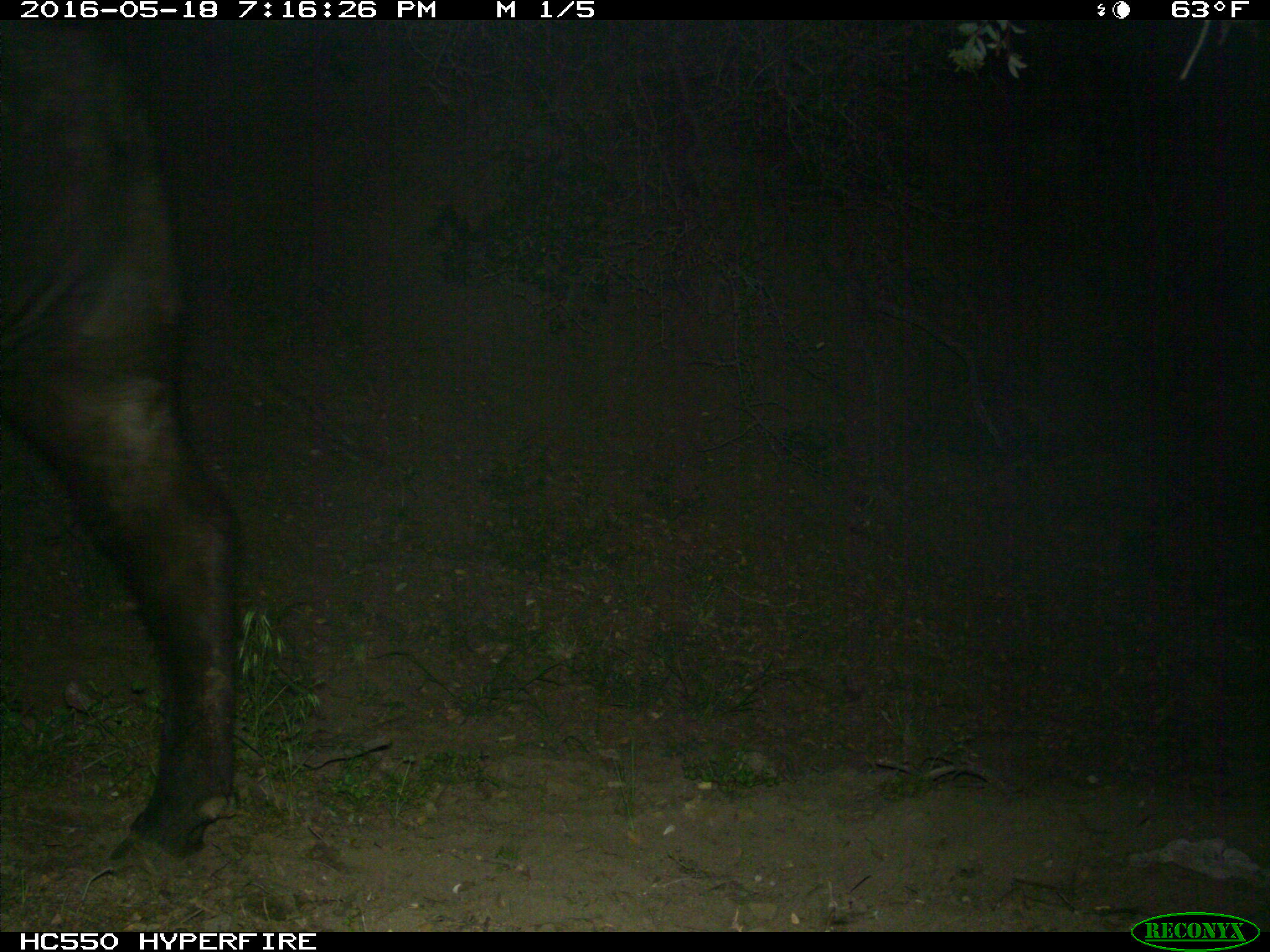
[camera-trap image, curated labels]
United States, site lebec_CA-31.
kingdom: Animalia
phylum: Chordata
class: Mammalia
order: Artiodactyla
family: Bovidae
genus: Bos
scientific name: Bos taurus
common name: domestic cow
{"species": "Bos taurus (domestic cow)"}